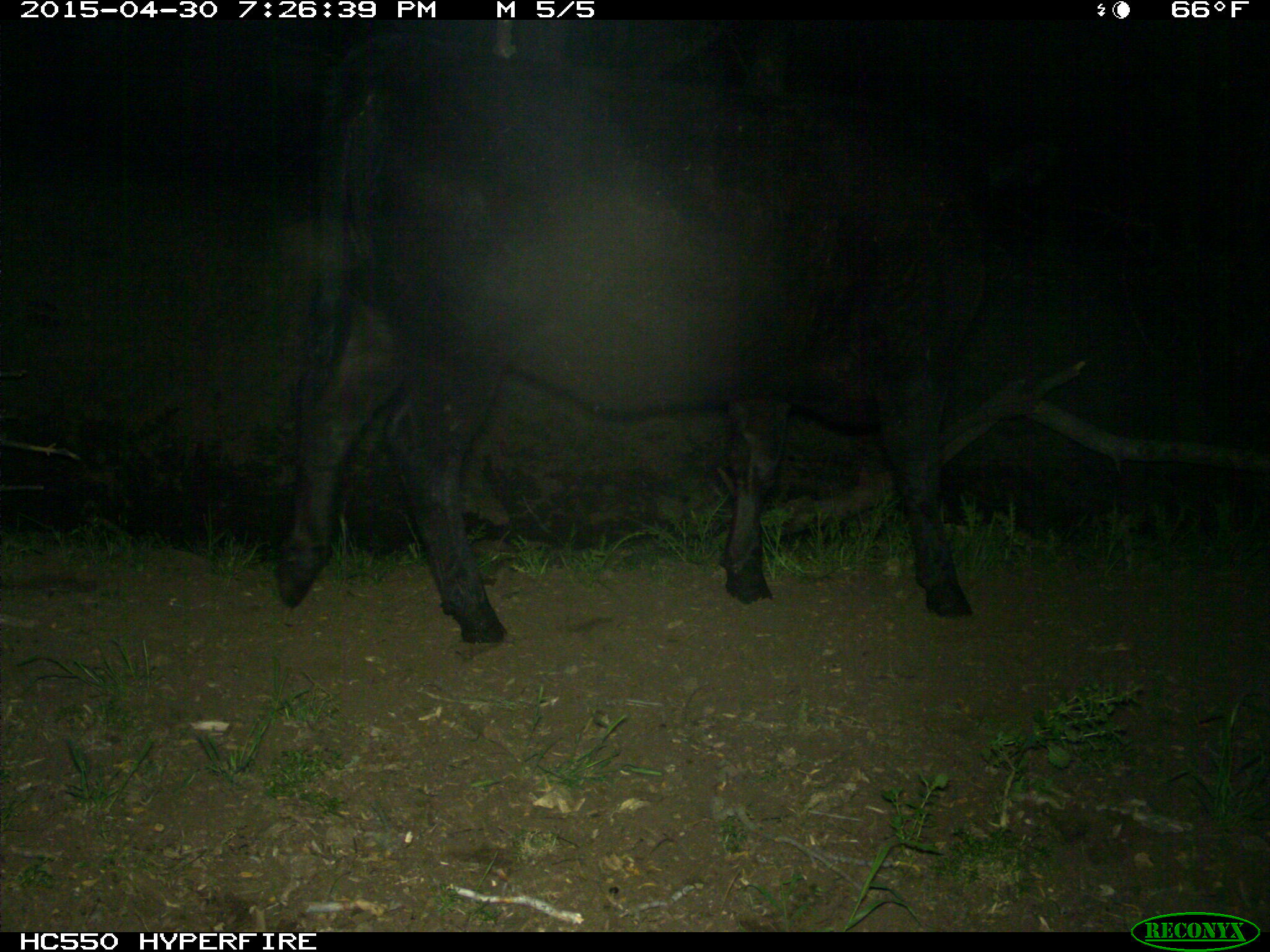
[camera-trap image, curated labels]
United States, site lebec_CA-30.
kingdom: Animalia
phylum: Chordata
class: Mammalia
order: Artiodactyla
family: Bovidae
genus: Bos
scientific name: Bos taurus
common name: domestic cow